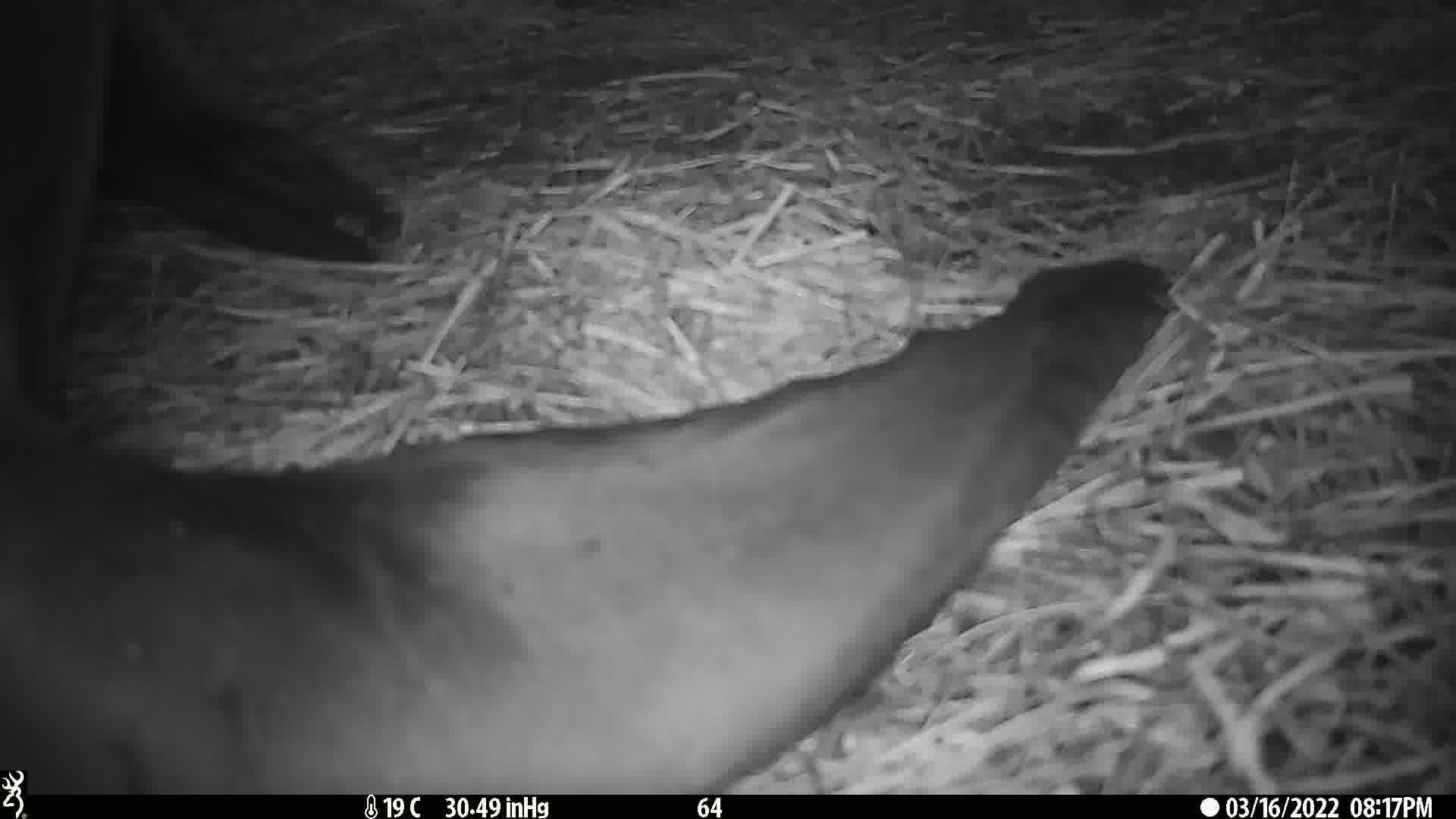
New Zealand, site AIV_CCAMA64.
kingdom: Animalia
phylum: Chordata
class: Mammalia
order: Carnivora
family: Otariidae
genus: Phocarctos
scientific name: Phocarctos hookeri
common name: new zealand sea lion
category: sealion